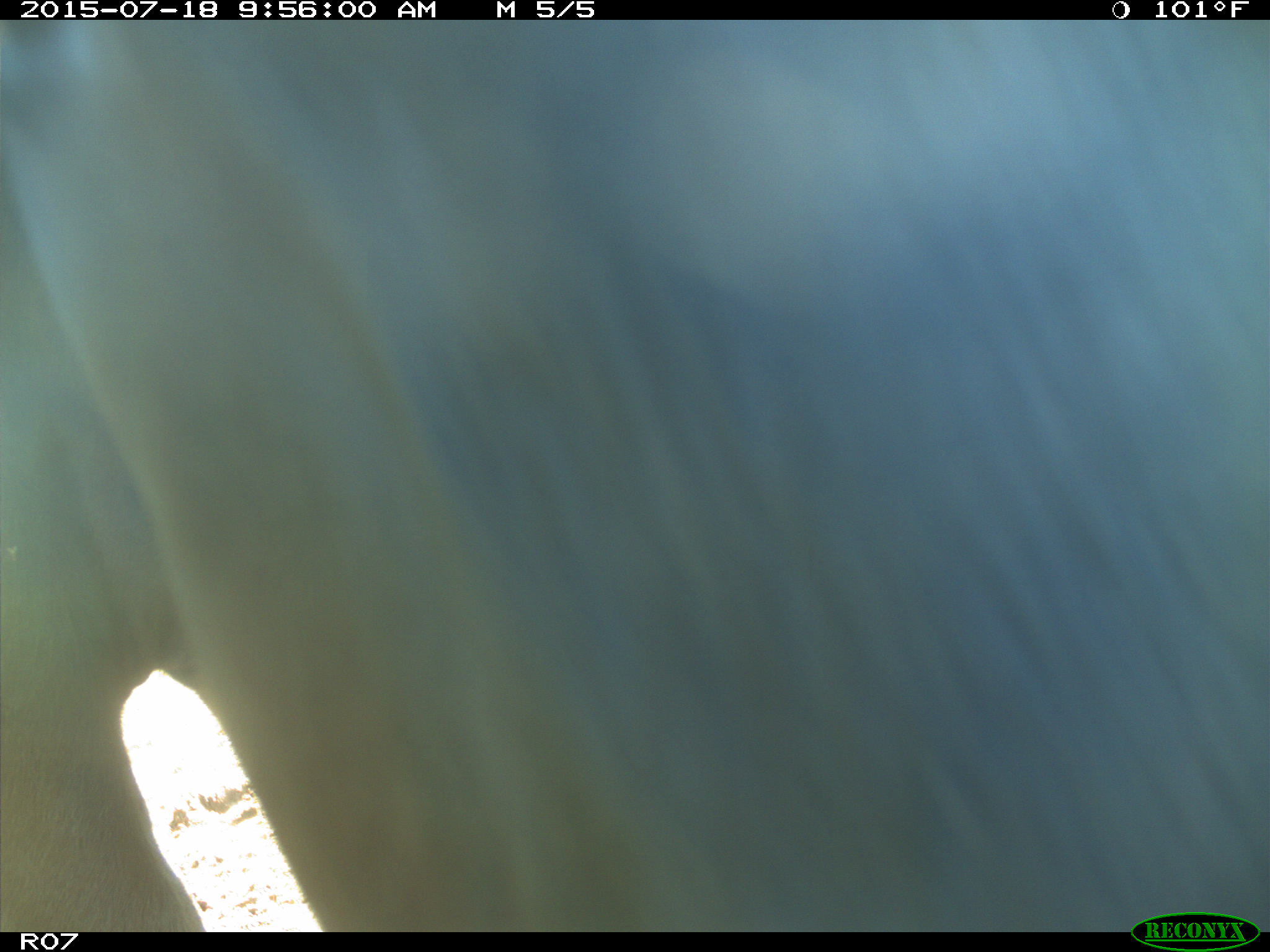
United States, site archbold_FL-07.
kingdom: Animalia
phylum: Chordata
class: Mammalia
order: Artiodactyla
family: Bovidae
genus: Bos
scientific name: Bos taurus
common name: domestic cow